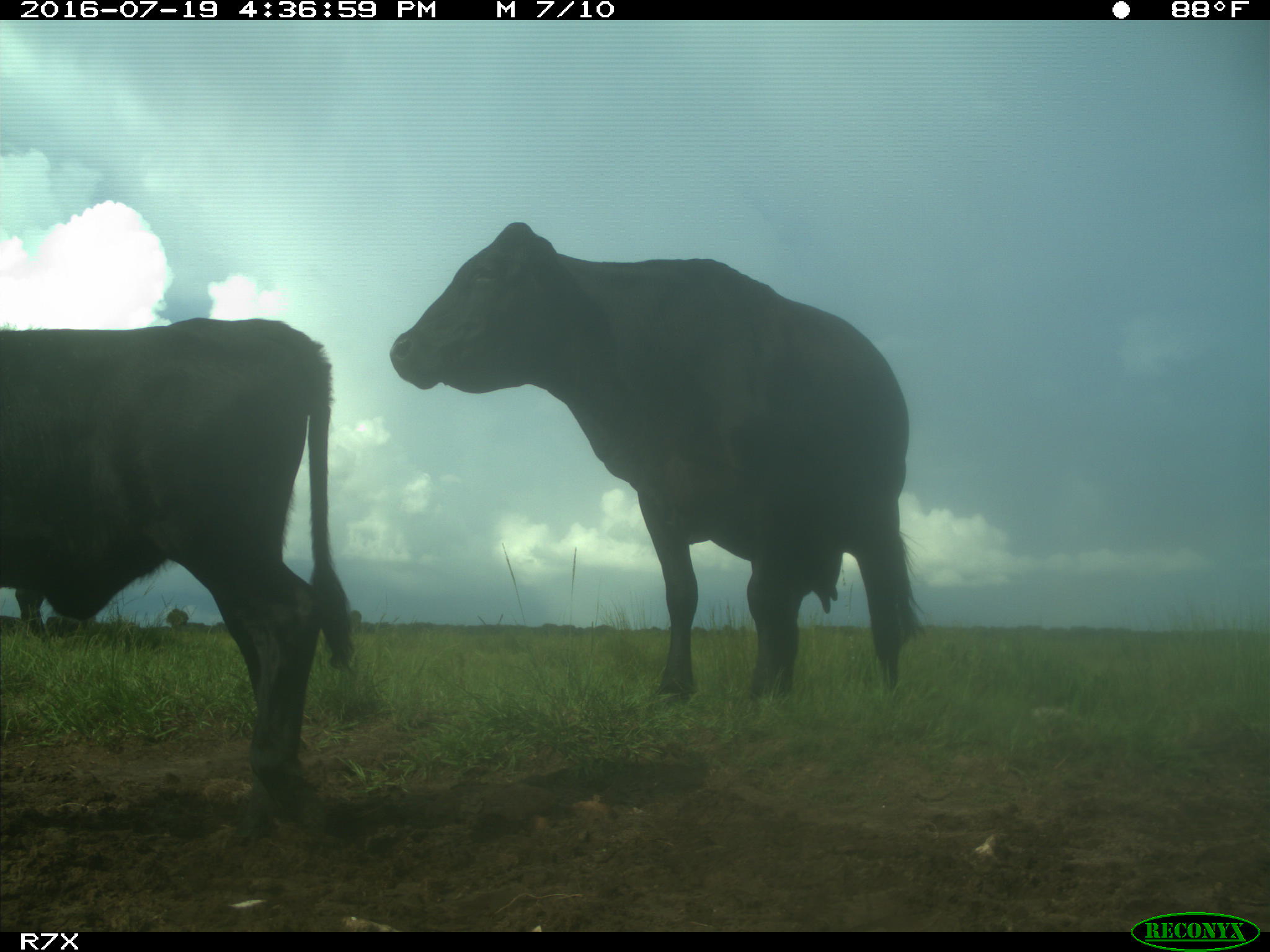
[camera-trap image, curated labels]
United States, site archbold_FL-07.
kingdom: Animalia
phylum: Chordata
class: Mammalia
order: Artiodactyla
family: Bovidae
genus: Bos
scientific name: Bos taurus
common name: domestic cow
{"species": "Bos taurus (domestic cow)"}